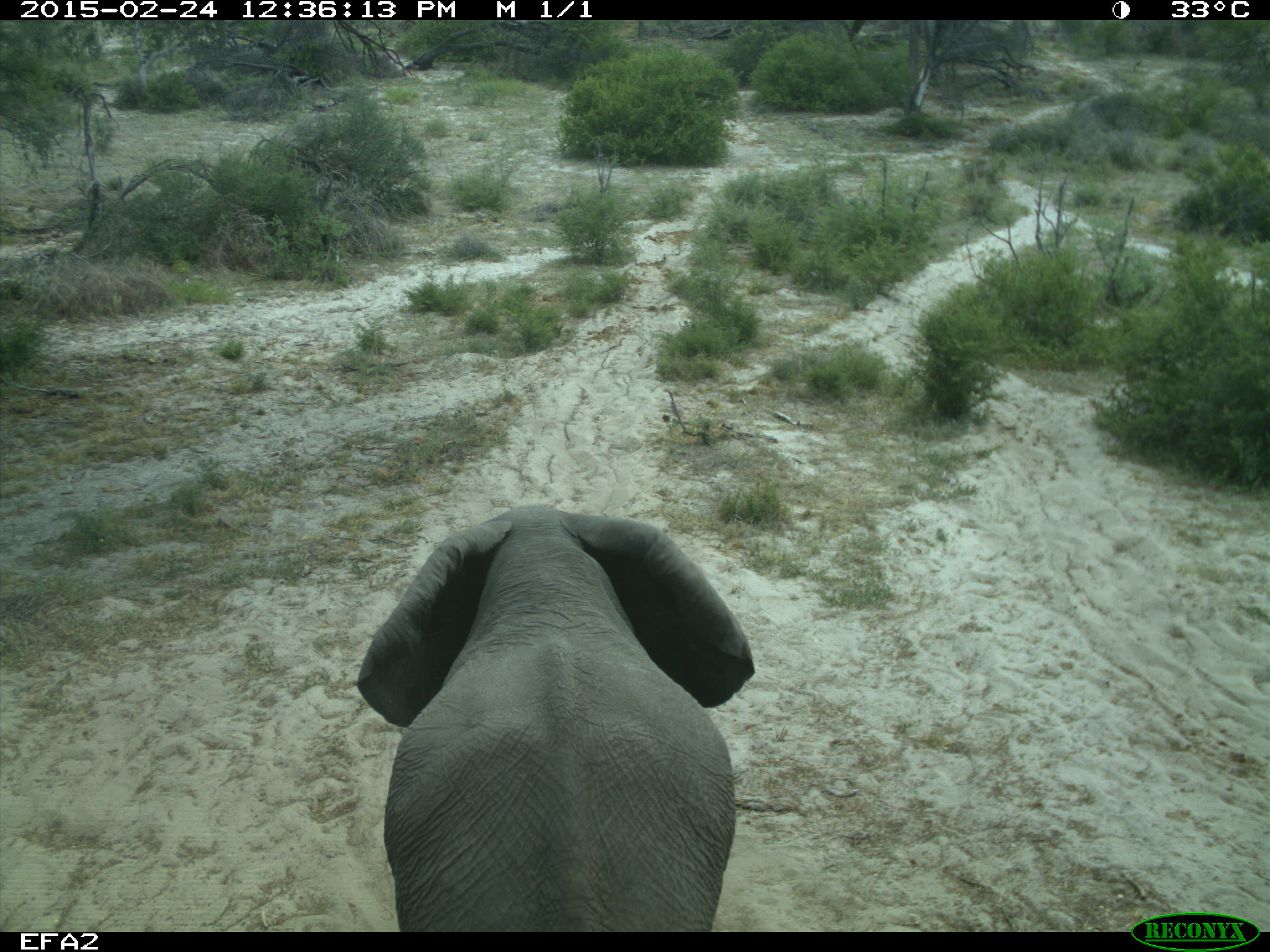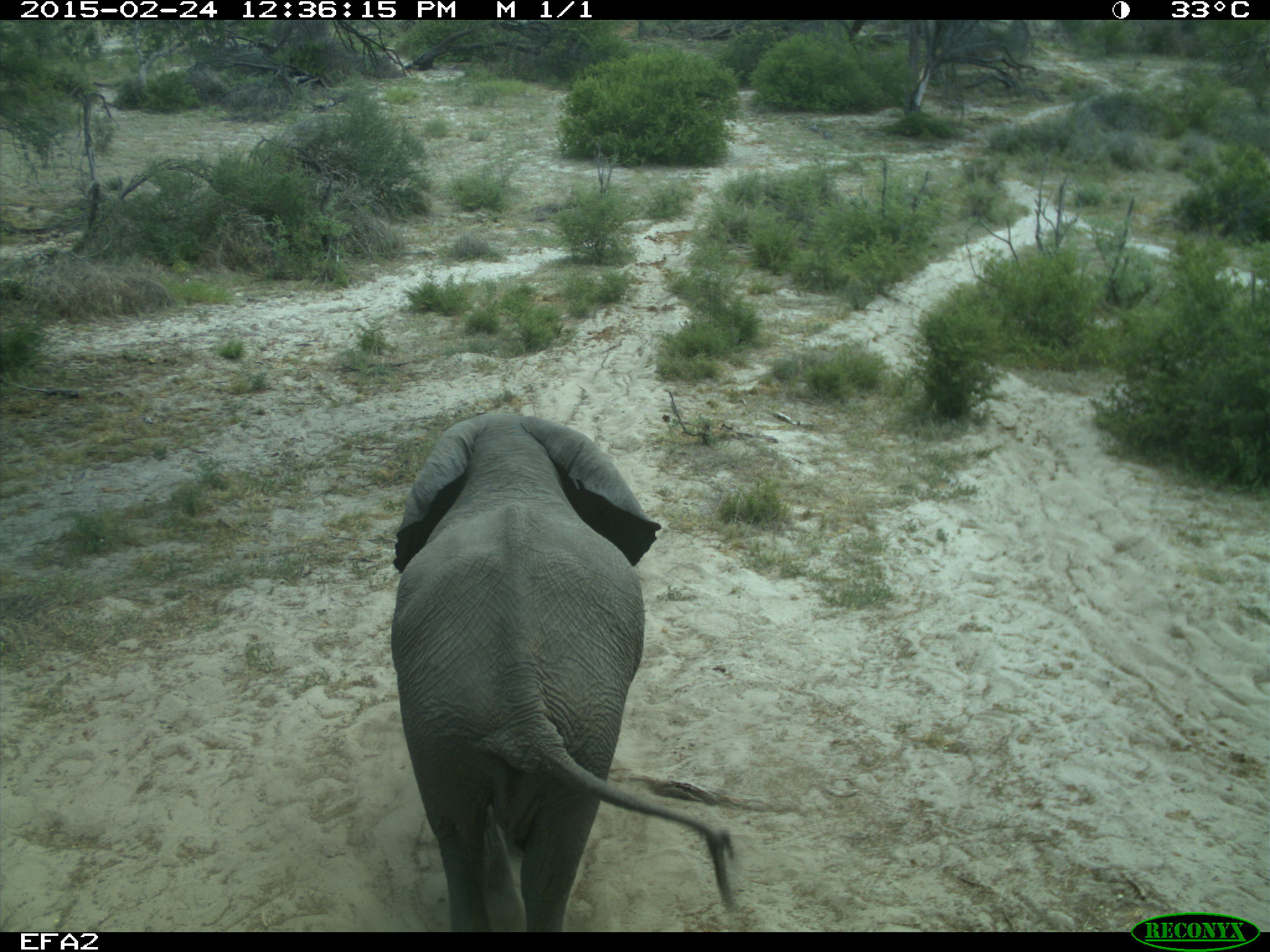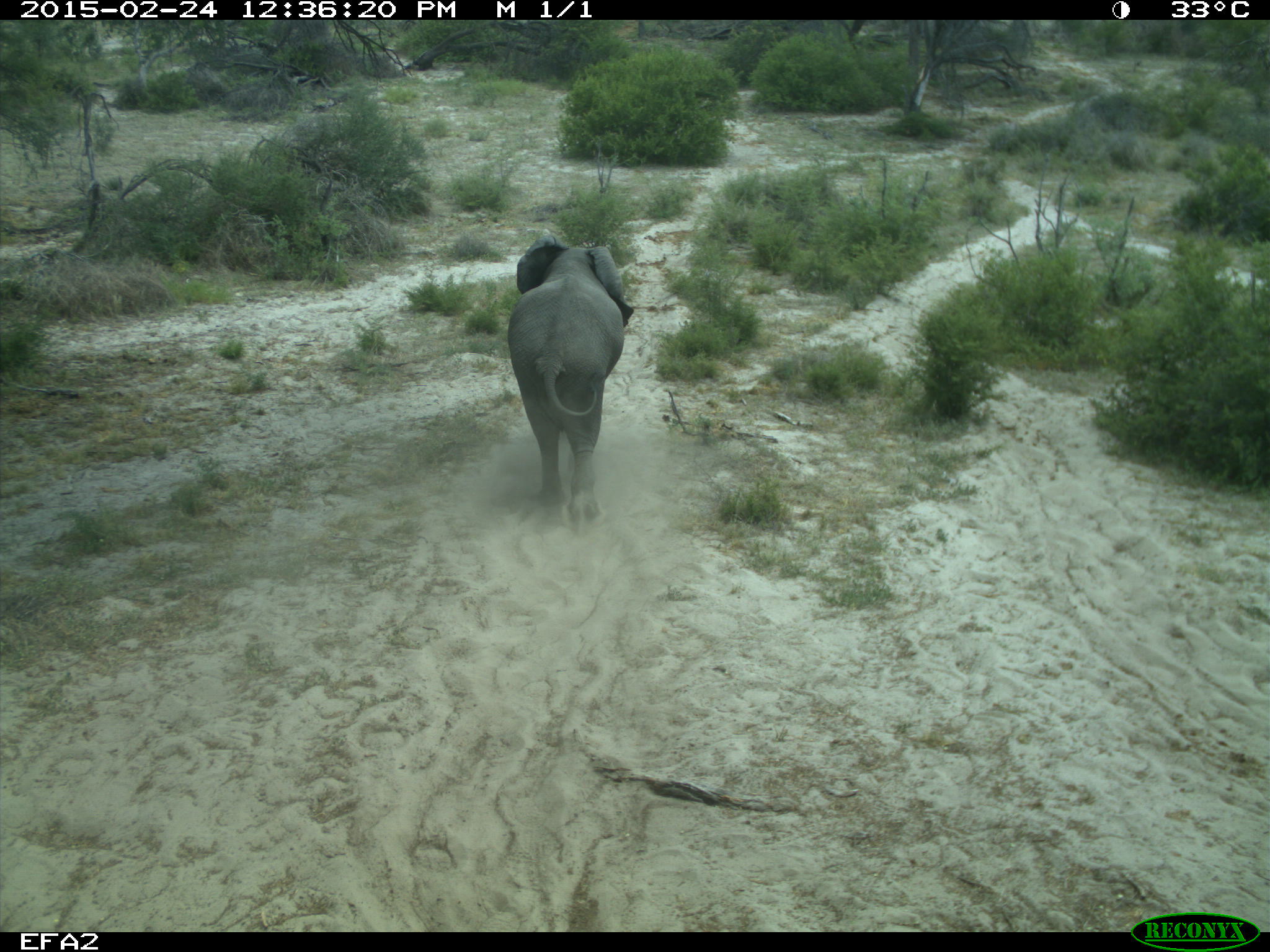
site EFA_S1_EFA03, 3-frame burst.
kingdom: Animalia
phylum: Chordata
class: Mammalia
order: Proboscidea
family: Elephantidae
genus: Loxodonta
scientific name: Loxodonta africana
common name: african bush elephant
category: elephant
Elephant (african bush elephant) (Loxodonta africana), count 1. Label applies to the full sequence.